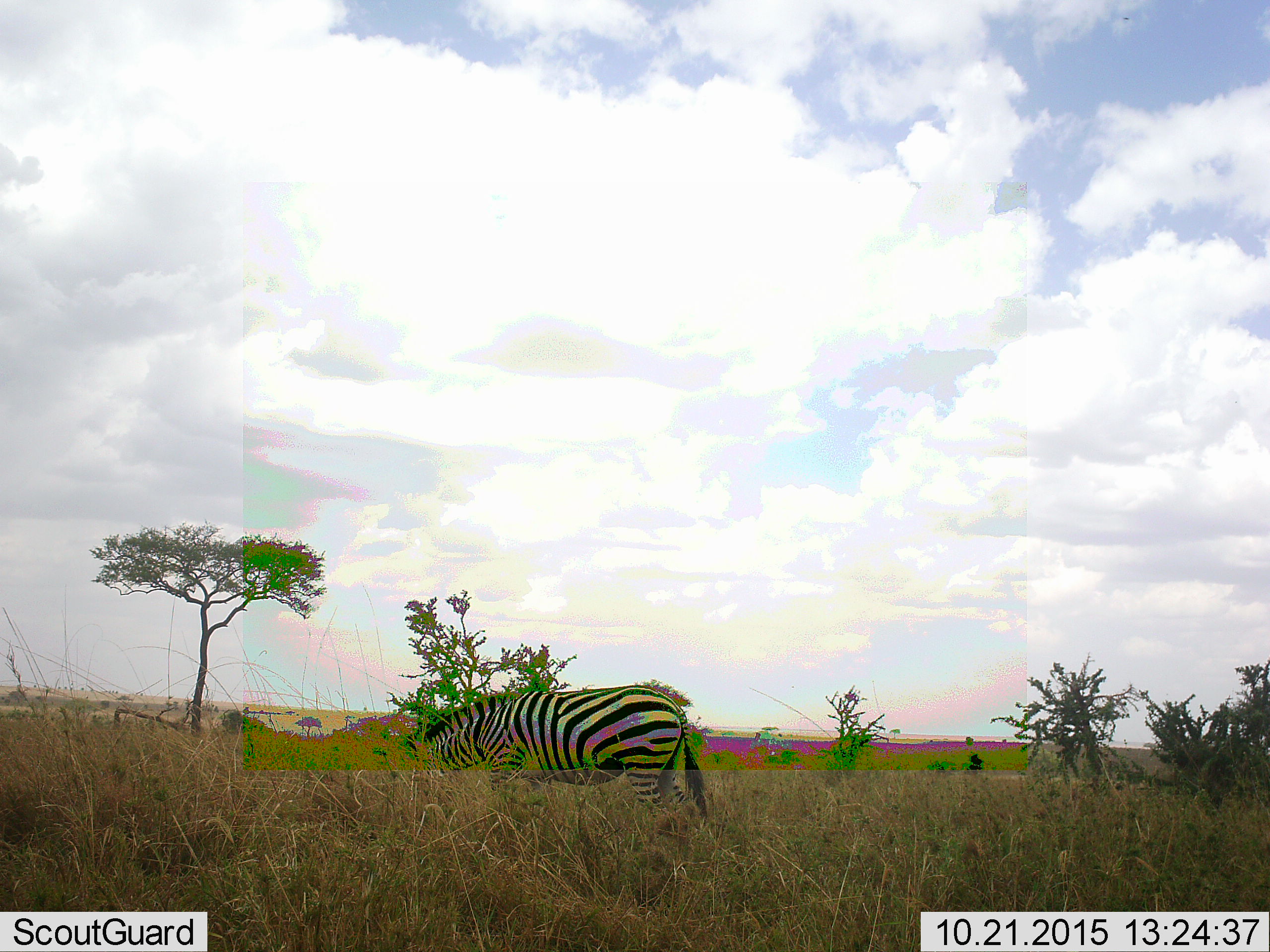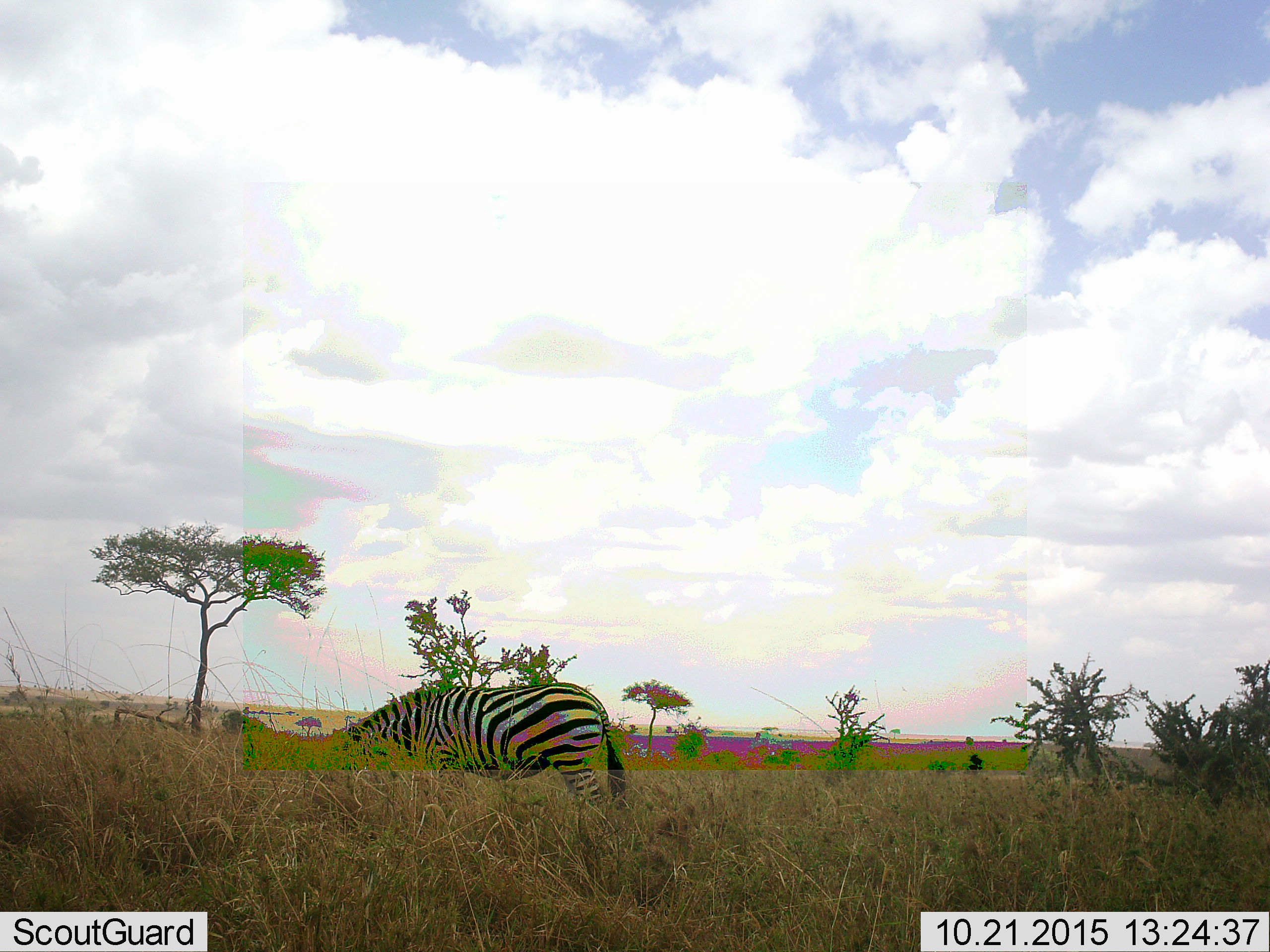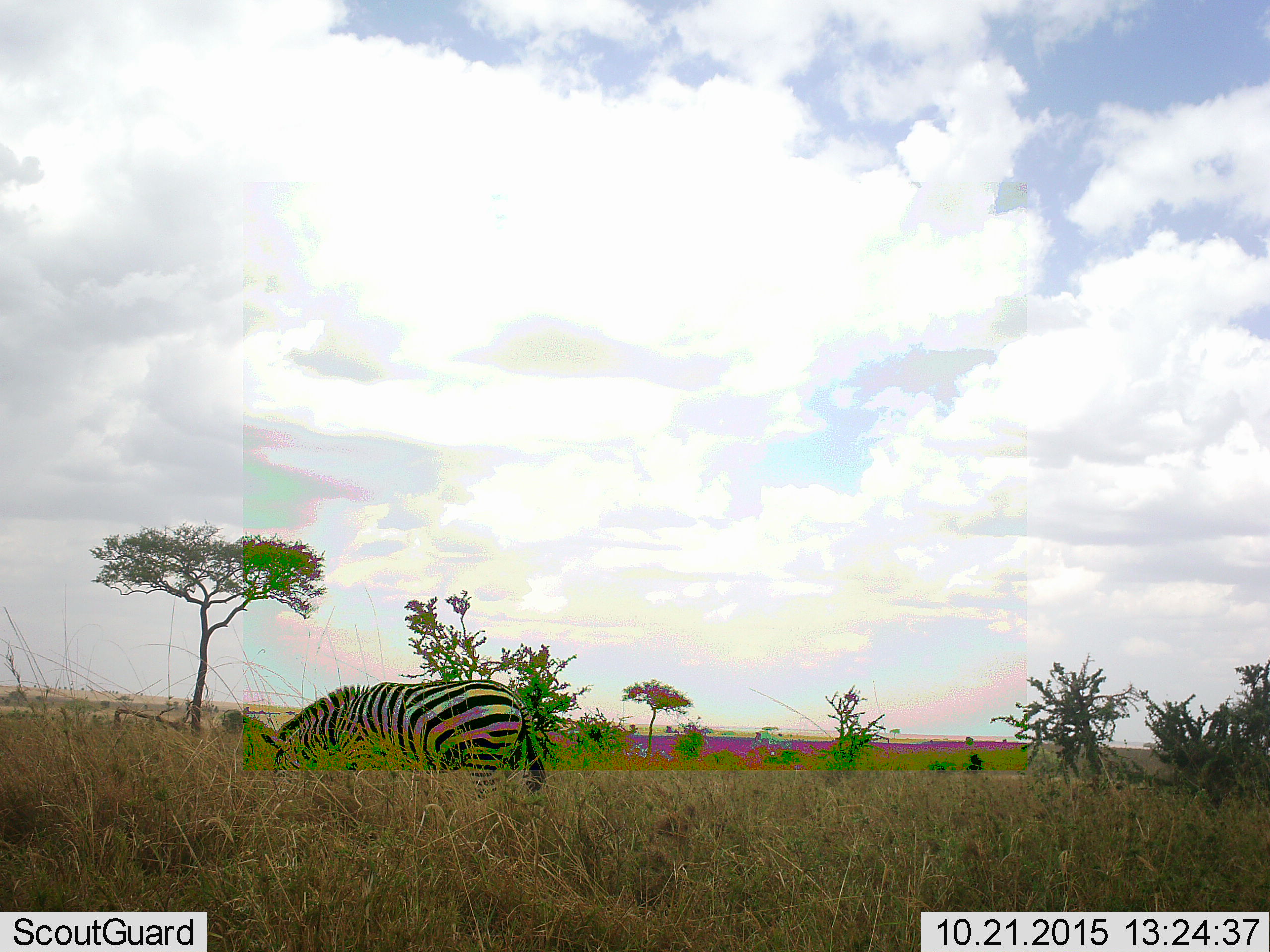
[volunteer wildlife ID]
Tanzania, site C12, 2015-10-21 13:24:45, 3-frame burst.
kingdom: Animalia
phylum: Chordata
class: Mammalia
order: Perissodactyla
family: Equidae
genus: Equus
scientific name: Equus quagga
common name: plains zebra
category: zebra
Zebra (plains zebra) (Equus quagga), count 1. Behavior (volunteer vote fractions): standing 7%, resting 0%, moving 80%, interacting 0%. Young present (vote fraction): 0%. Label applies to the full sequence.